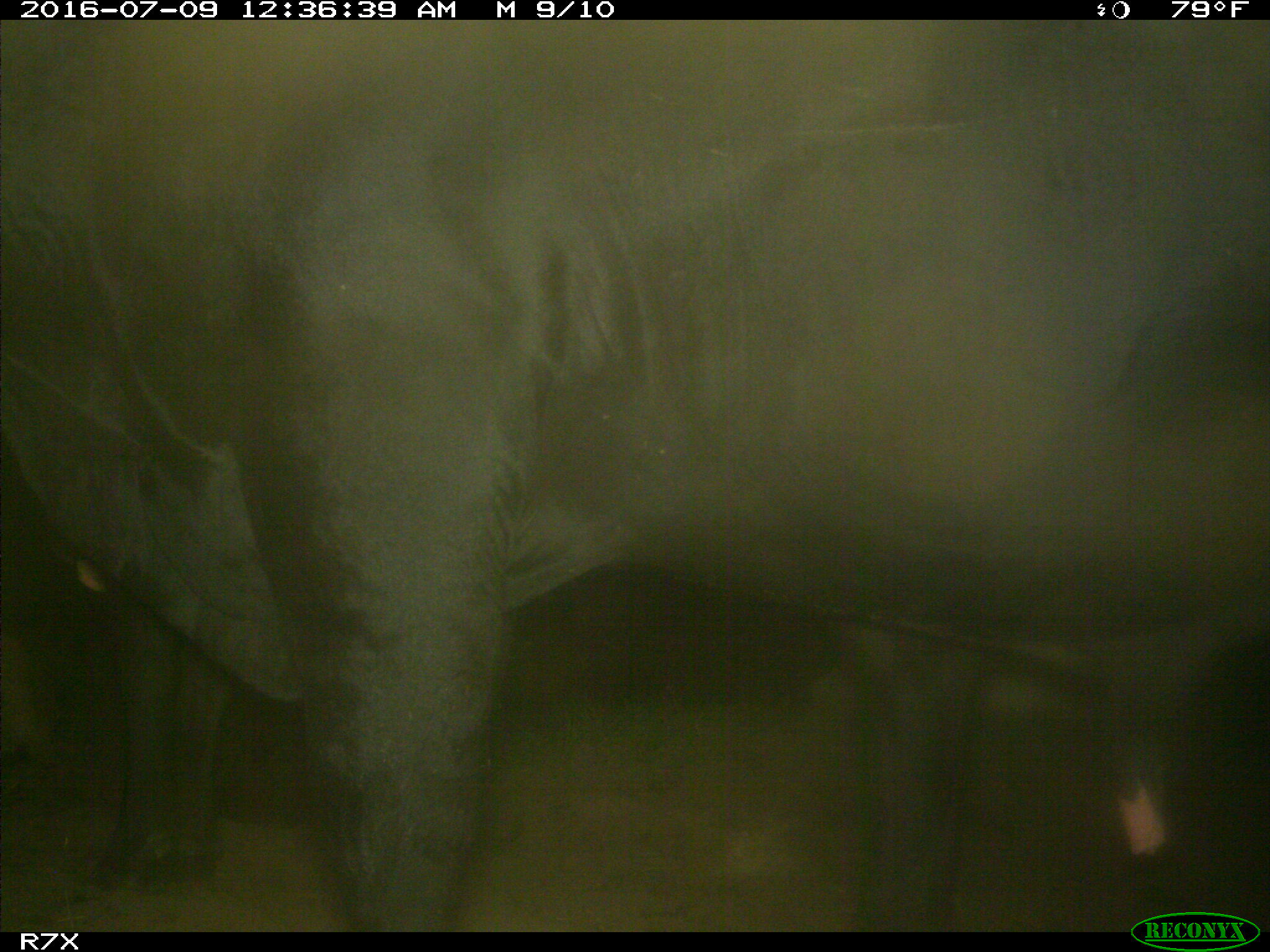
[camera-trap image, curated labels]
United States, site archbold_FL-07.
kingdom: Animalia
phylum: Chordata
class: Mammalia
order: Artiodactyla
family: Bovidae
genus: Bos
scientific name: Bos taurus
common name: domestic cow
Bos taurus (domestic cow).